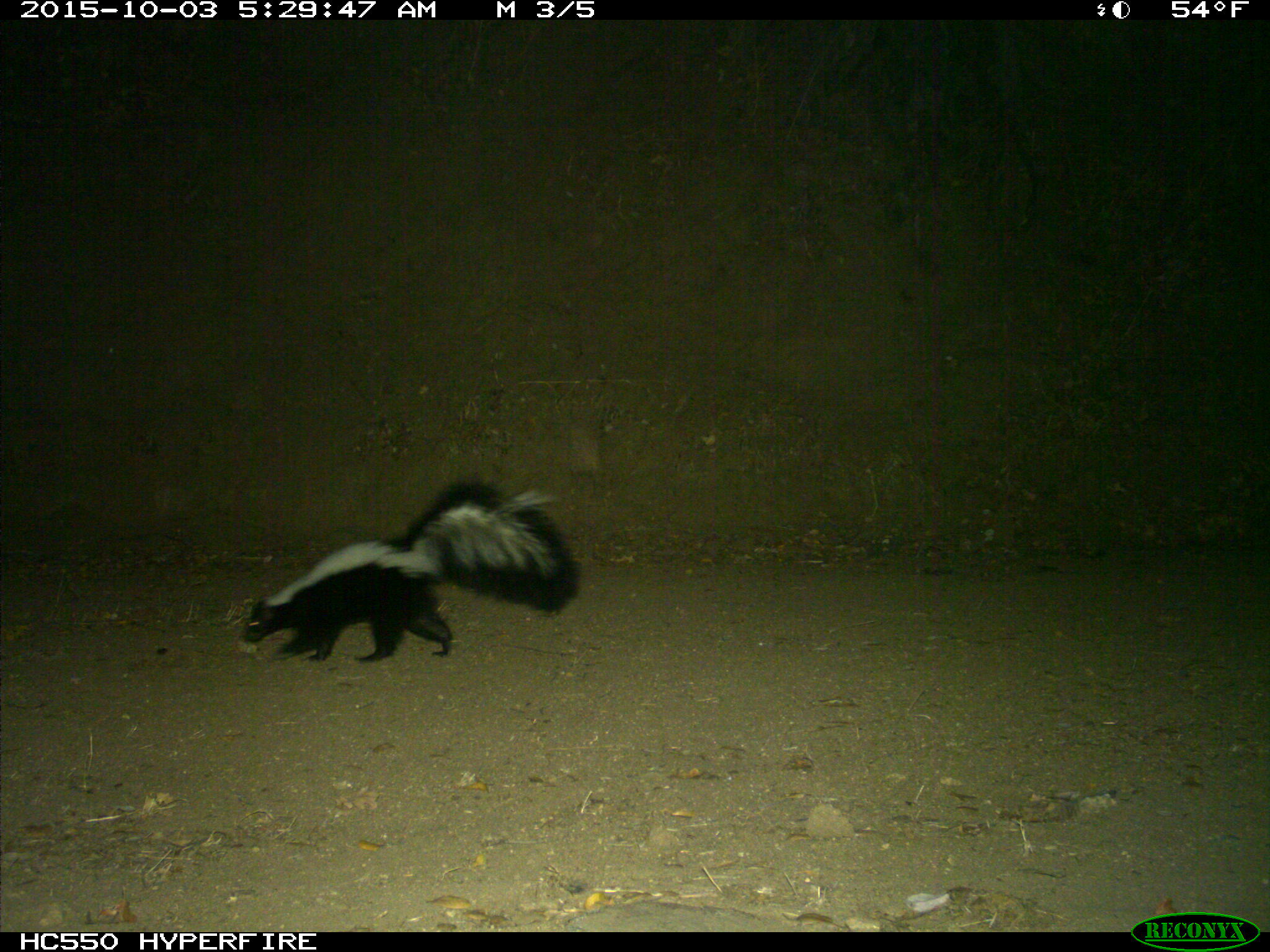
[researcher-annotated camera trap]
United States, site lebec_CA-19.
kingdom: Animalia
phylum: Chordata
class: Mammalia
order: Carnivora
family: Mephitidae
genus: Mephitis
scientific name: Mephitis mephitis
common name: striped skunk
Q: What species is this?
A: Mephitis mephitis (striped skunk).